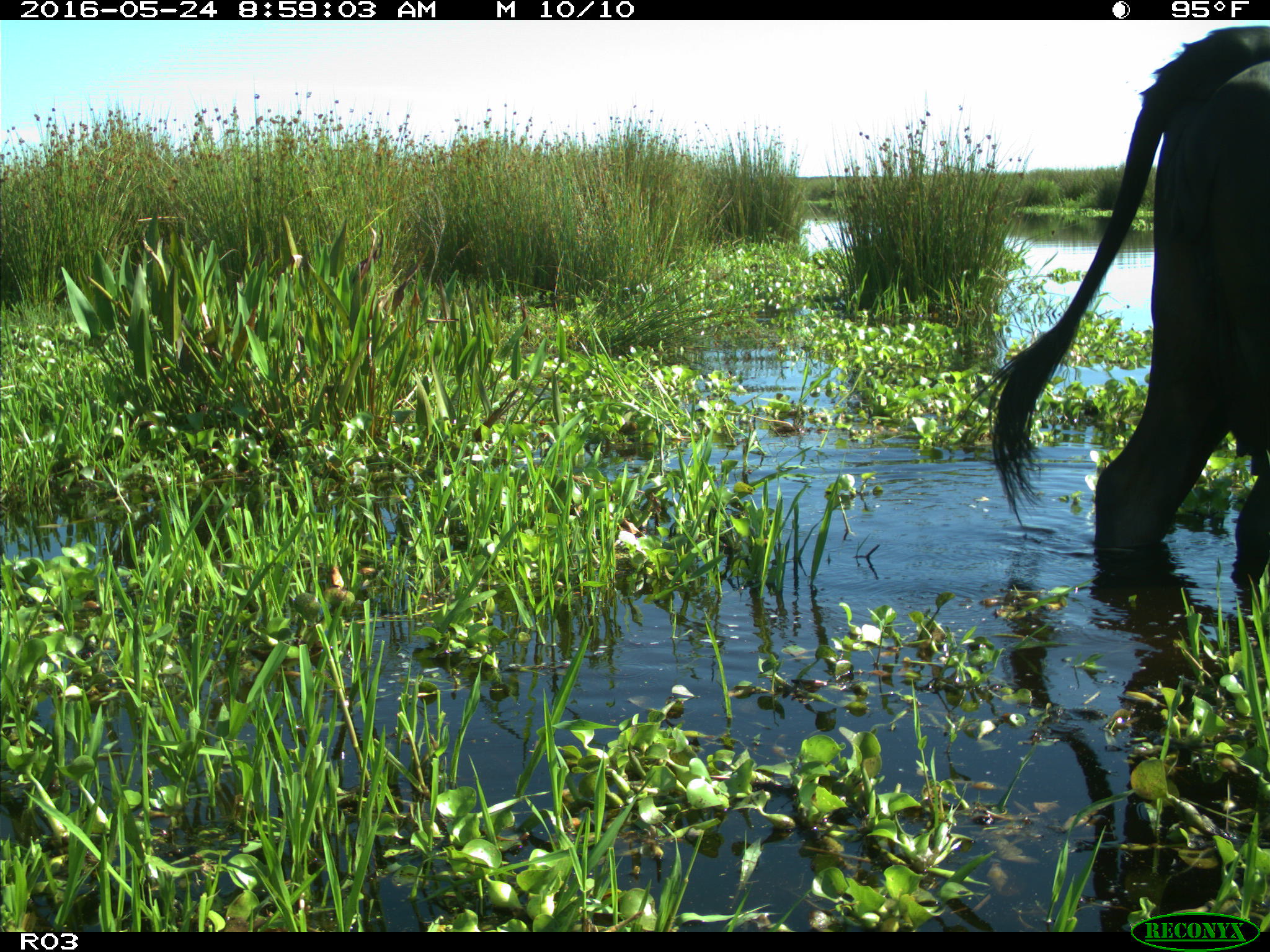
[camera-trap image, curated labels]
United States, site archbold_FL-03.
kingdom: Animalia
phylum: Chordata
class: Mammalia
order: Artiodactyla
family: Bovidae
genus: Bos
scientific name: Bos taurus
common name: domestic cow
Bos taurus (domestic cow).